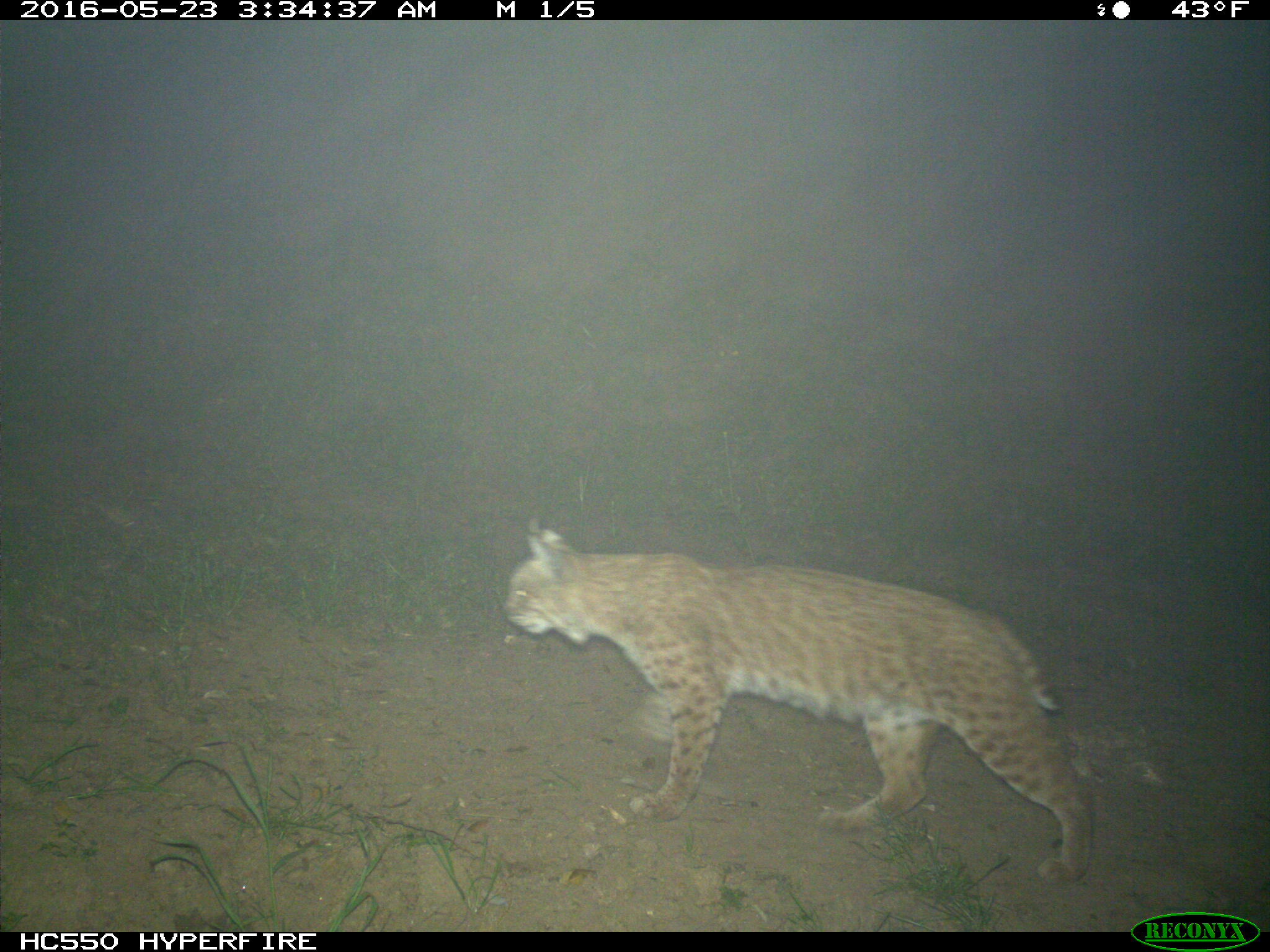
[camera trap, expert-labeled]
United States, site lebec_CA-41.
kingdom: Animalia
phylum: Chordata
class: Mammalia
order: Carnivora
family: Felidae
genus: Lynx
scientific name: Lynx rufus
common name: bobcat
Lynx rufus (bobcat).